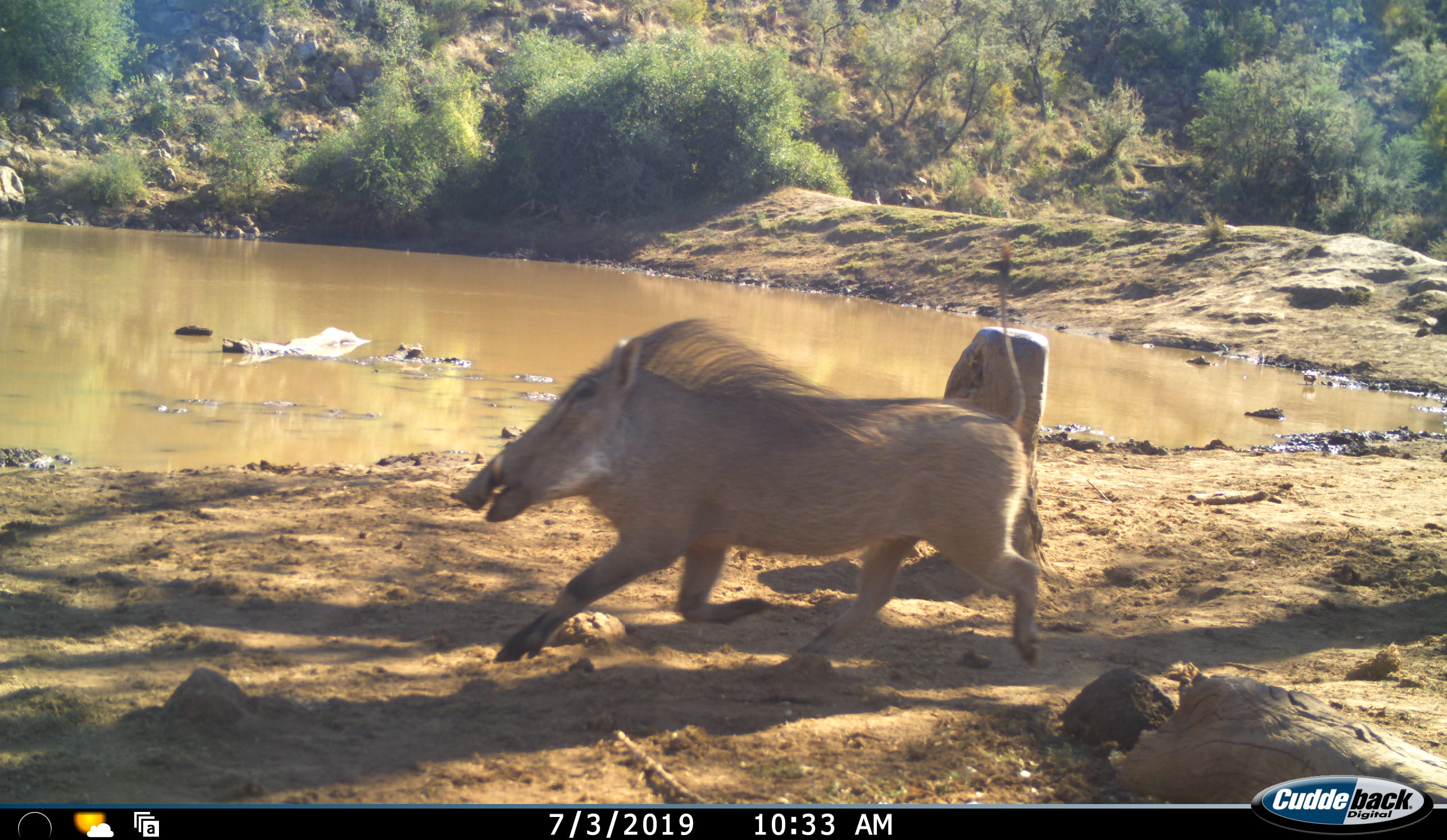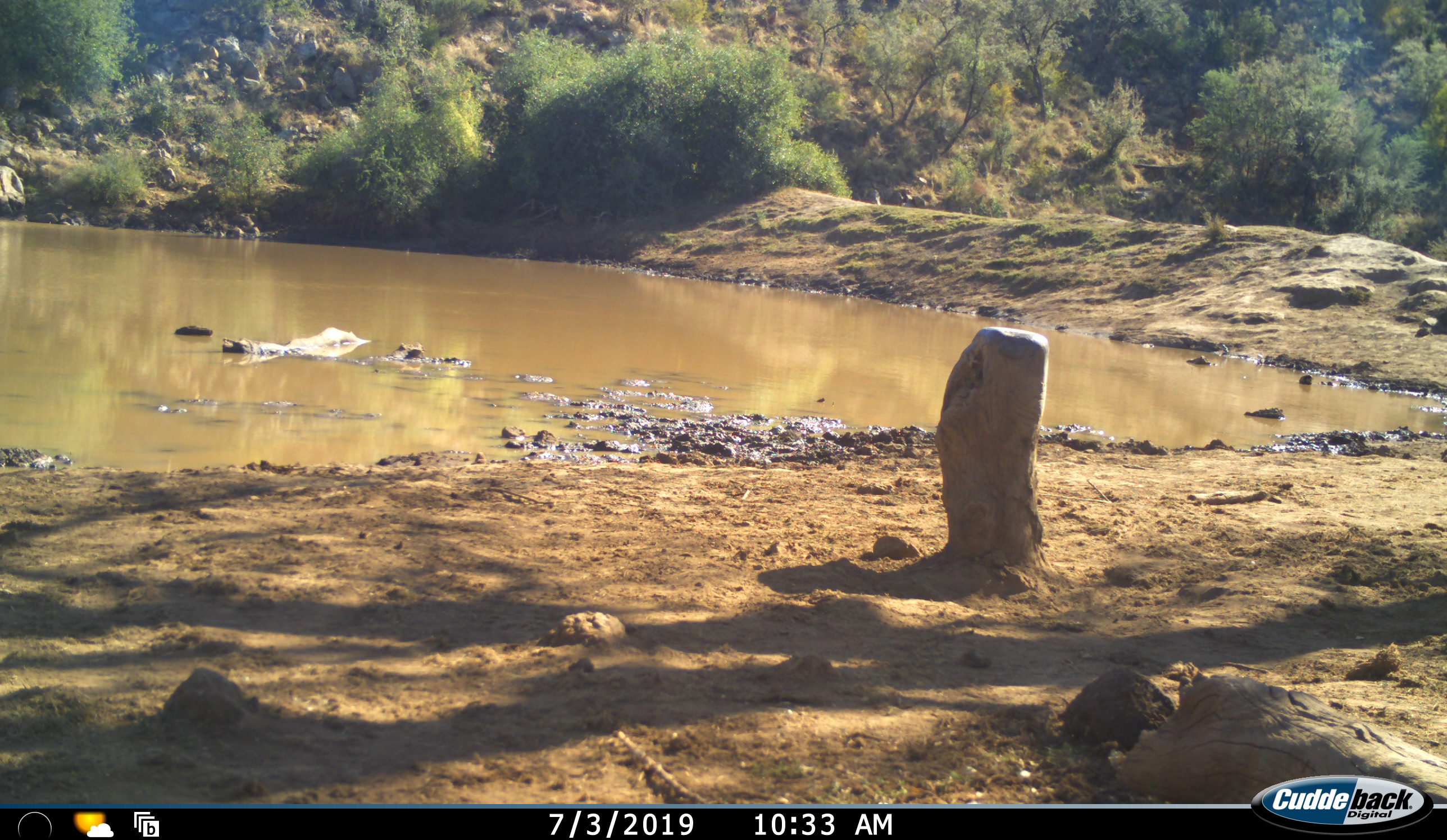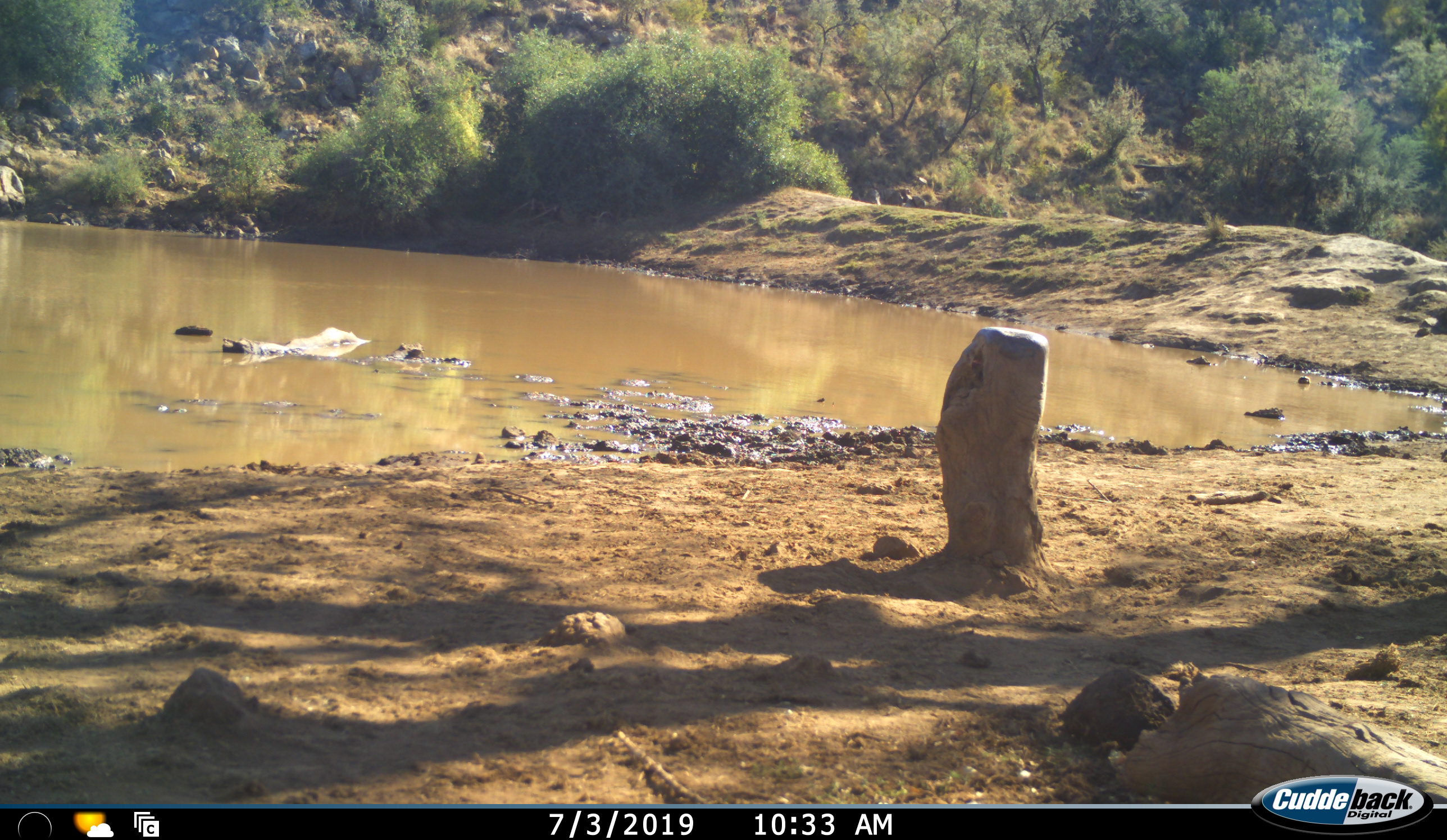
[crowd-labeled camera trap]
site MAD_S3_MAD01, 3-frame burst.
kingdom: Animalia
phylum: Chordata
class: Mammalia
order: Artiodactyla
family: Suidae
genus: Phacochoerus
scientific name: Phacochoerus africanus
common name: warthog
Warthog (Phacochoerus africanus), count 1. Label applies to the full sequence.